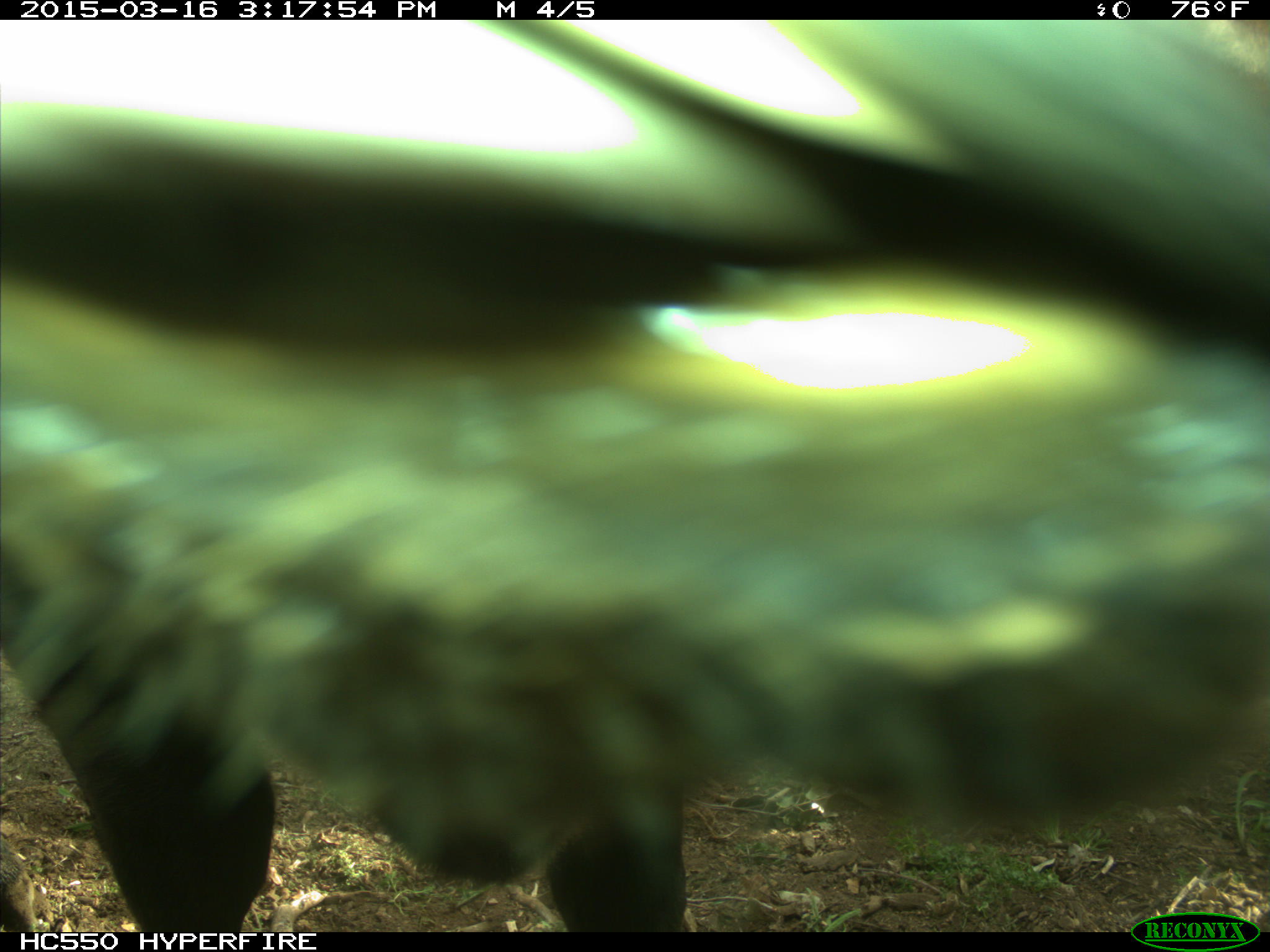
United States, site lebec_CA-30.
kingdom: Animalia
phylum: Chordata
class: Mammalia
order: Artiodactyla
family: Bovidae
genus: Bos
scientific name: Bos taurus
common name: domestic cow